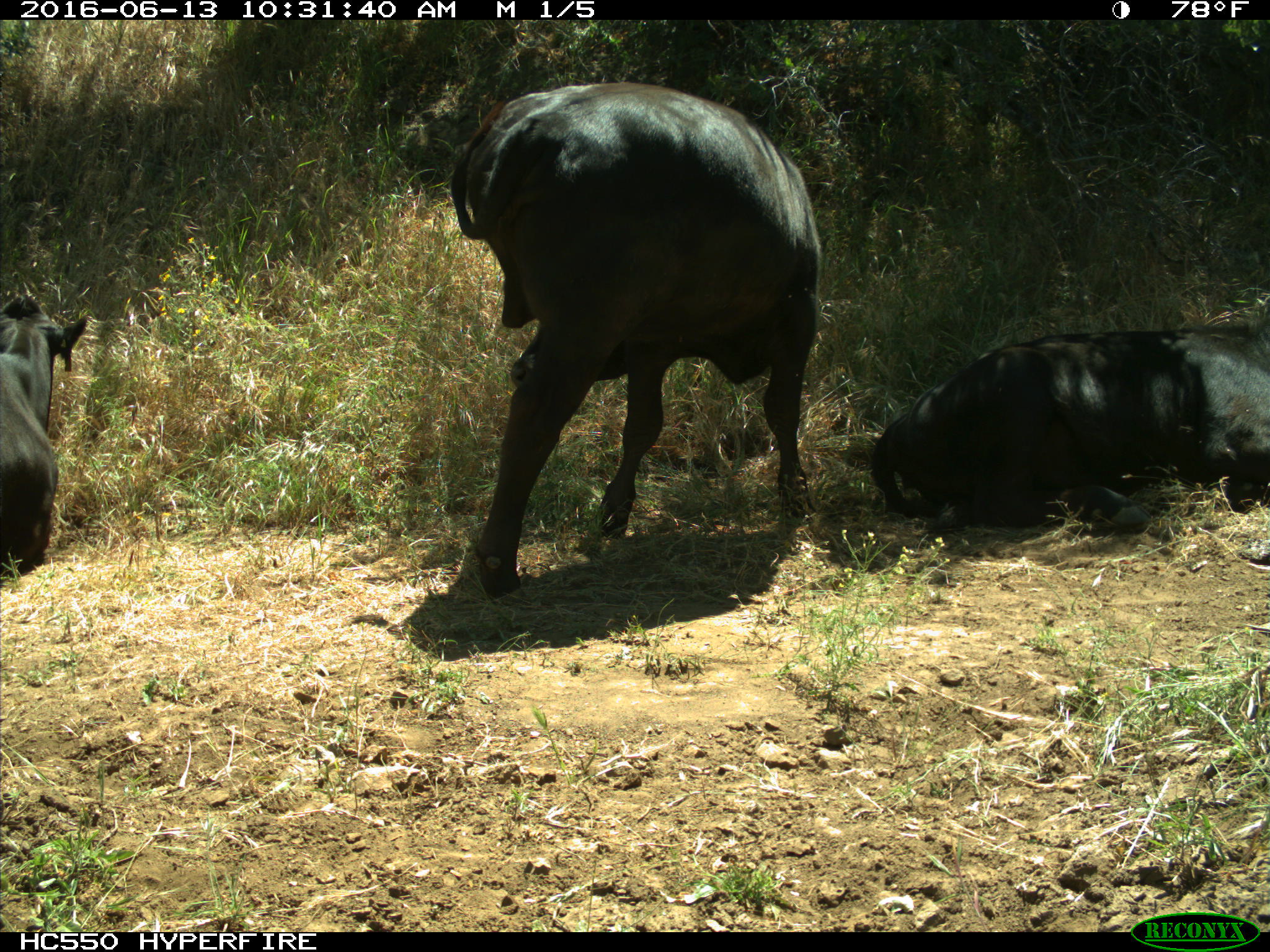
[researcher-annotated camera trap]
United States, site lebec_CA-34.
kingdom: Animalia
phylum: Chordata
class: Mammalia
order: Artiodactyla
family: Bovidae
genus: Bos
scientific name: Bos taurus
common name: domestic cow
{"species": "Bos taurus (domestic cow)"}